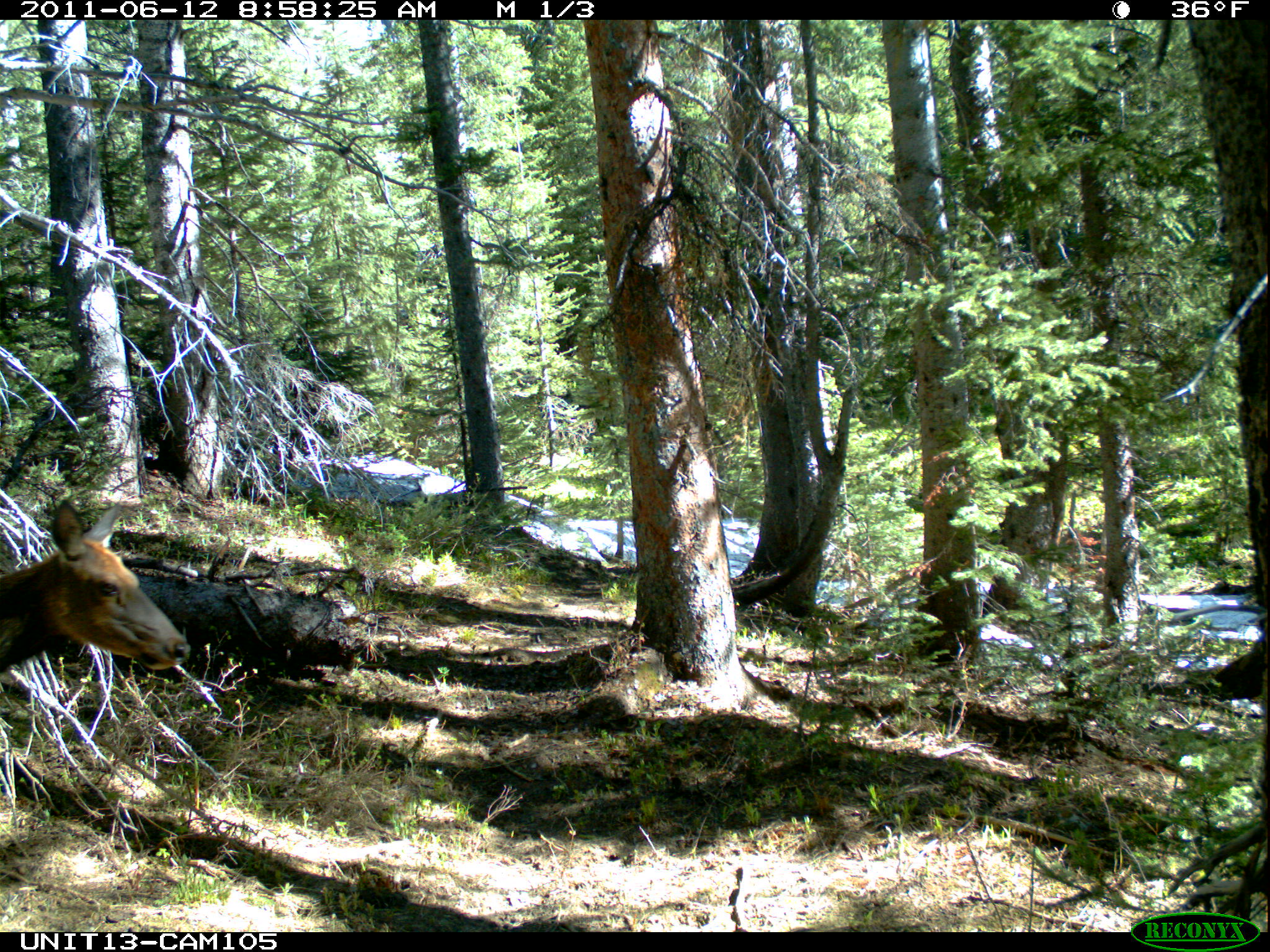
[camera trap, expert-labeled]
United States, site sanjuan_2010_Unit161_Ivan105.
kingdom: Animalia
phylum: Chordata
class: Mammalia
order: Artiodactyla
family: Cervidae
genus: Cervus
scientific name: Cervus elaphus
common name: red deer